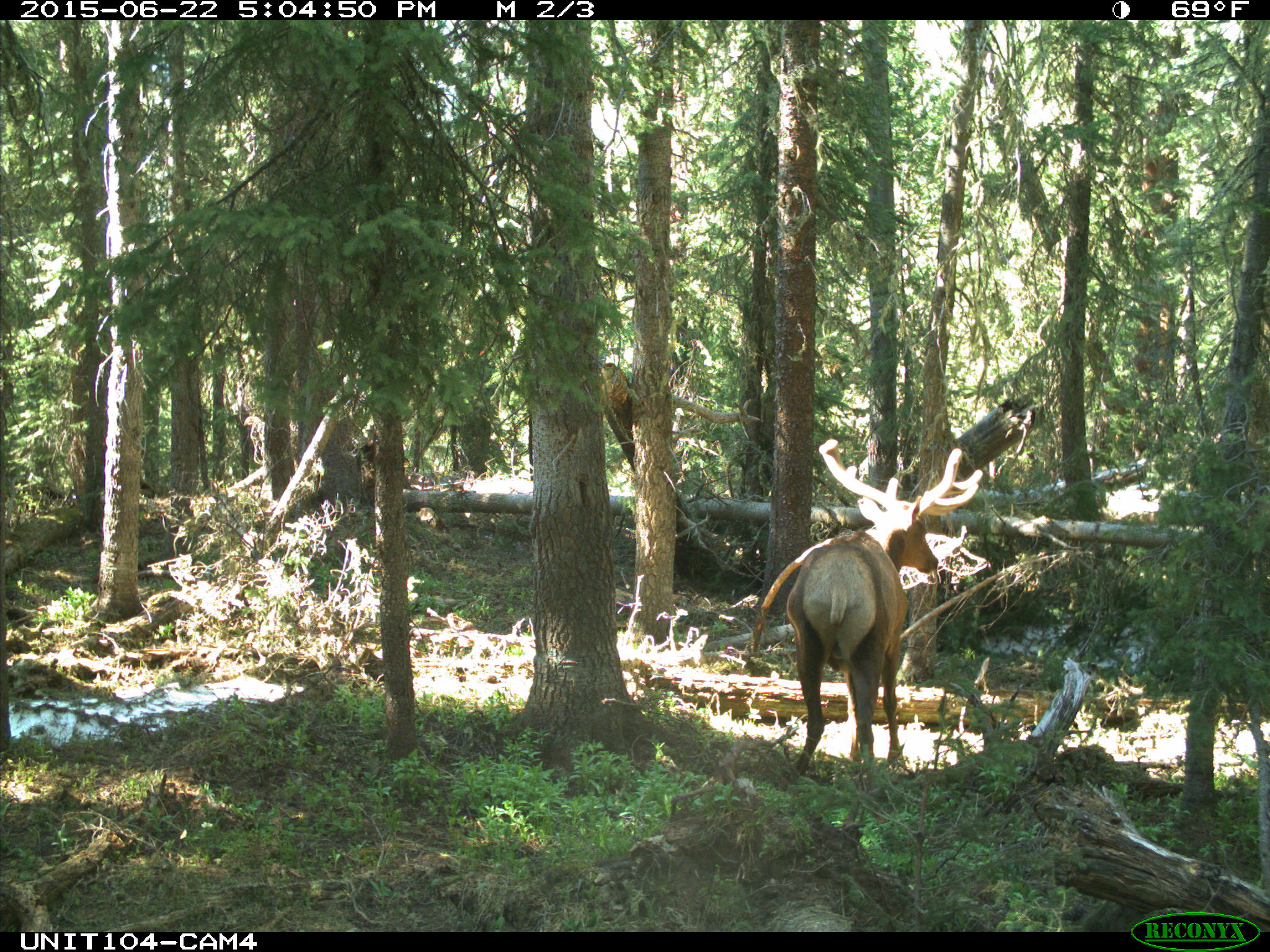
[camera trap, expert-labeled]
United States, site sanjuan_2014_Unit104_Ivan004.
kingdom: Animalia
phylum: Chordata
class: Mammalia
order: Artiodactyla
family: Cervidae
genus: Cervus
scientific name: Cervus elaphus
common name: red deer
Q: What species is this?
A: Cervus elaphus (red deer).